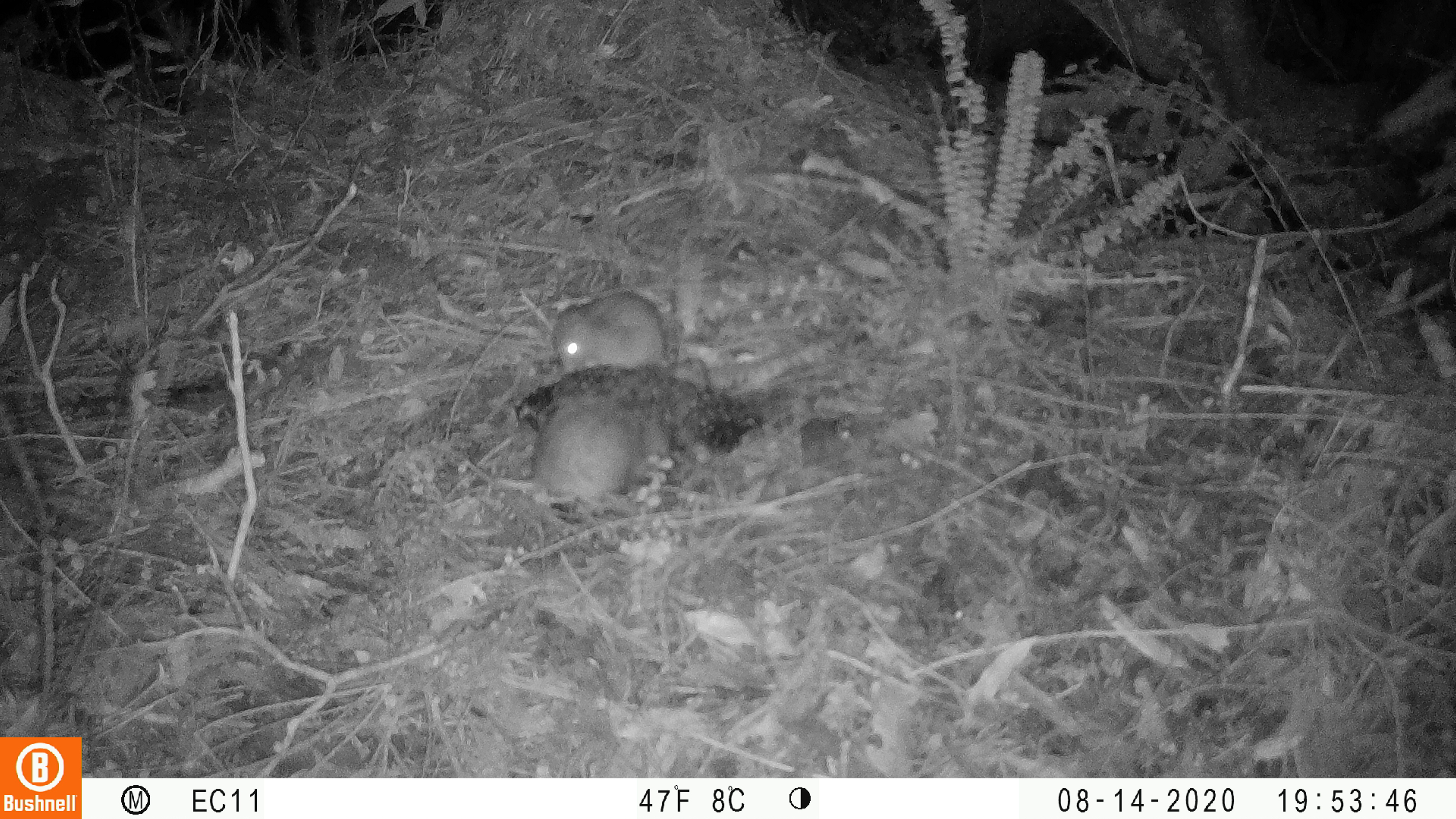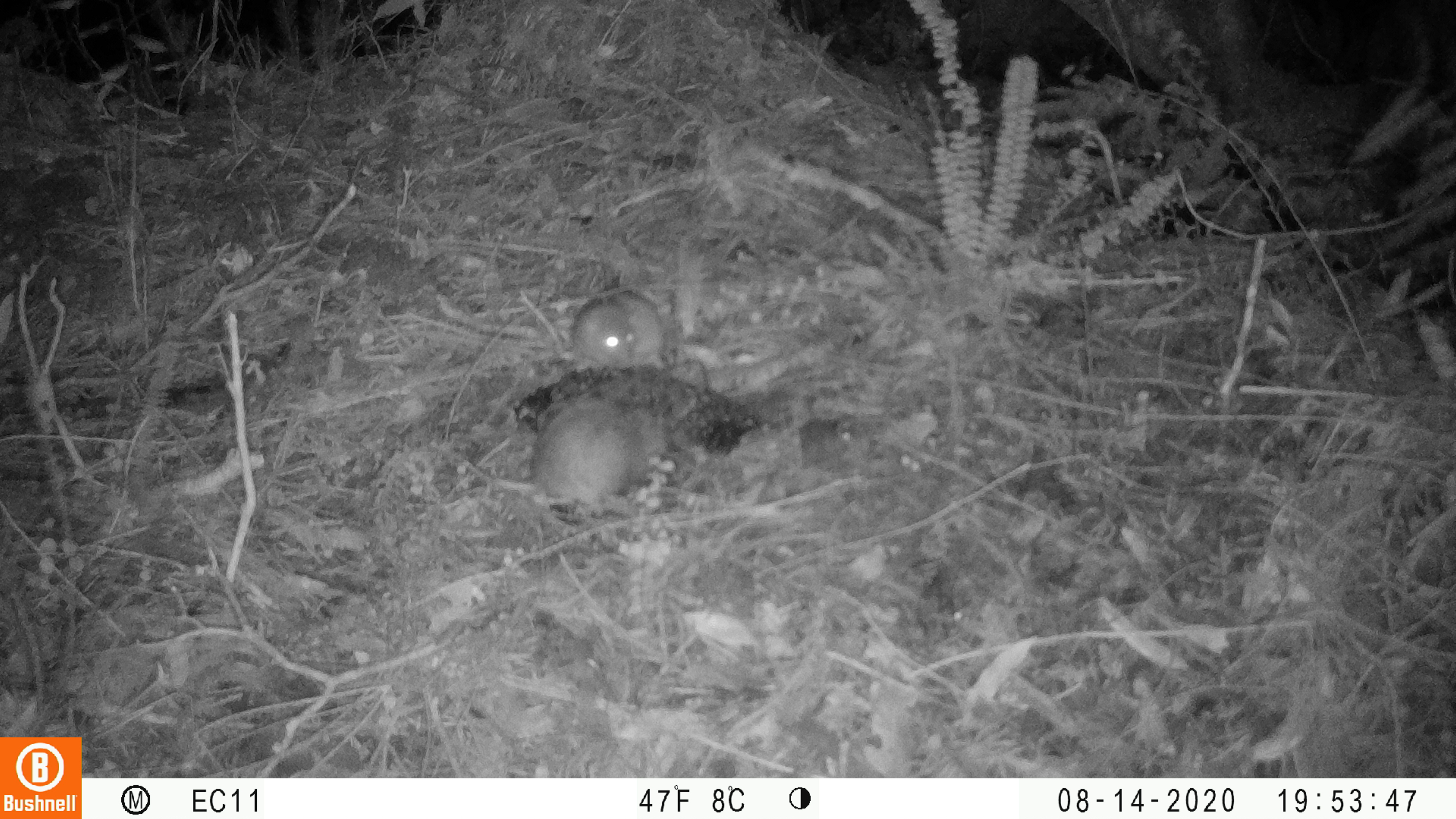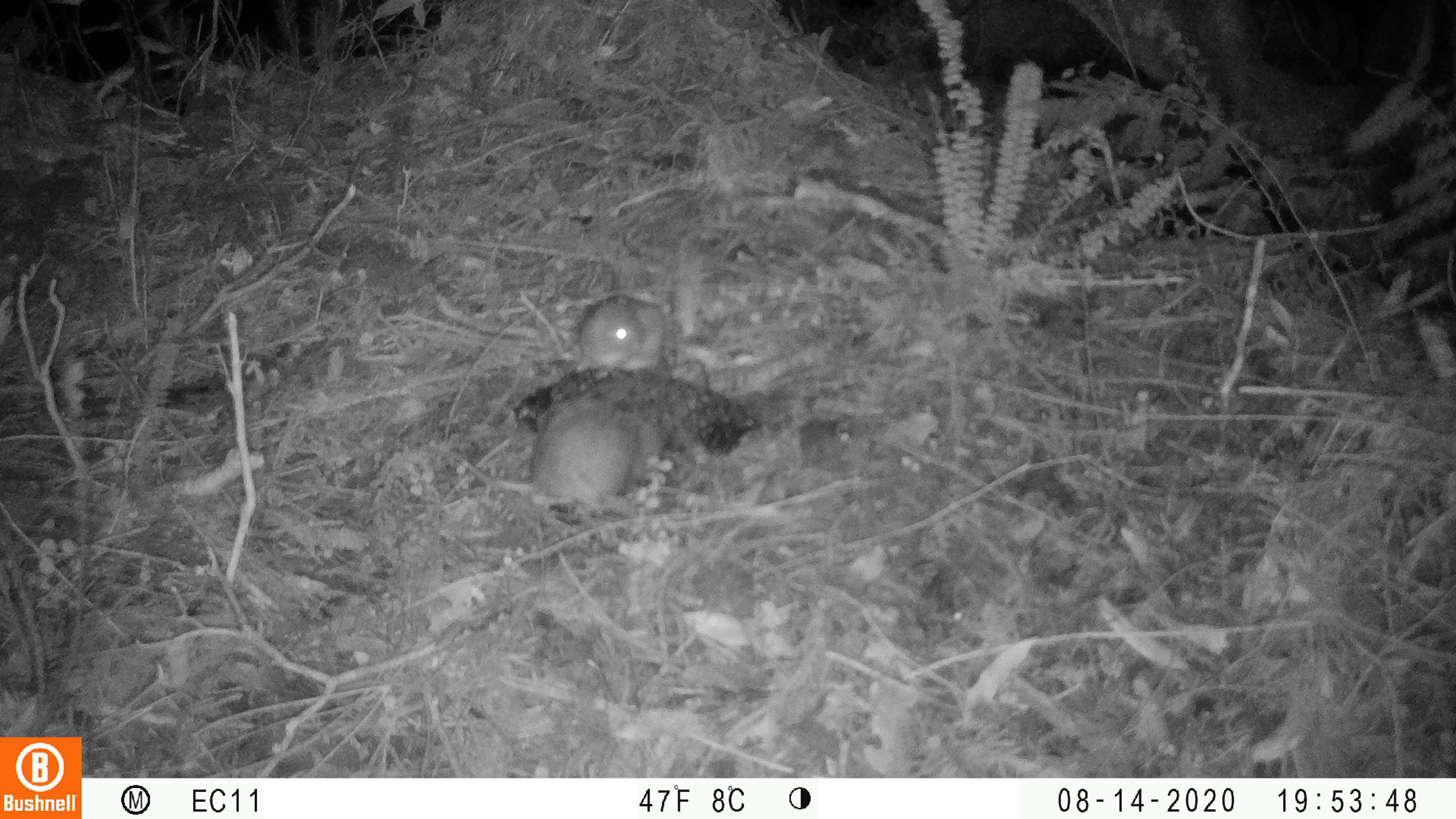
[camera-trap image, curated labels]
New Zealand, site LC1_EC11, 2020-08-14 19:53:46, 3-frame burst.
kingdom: Animalia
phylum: Chordata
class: Mammalia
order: Rodentia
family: Muridae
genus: Rattus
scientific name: Rattus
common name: rat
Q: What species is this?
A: Rat (Rattus).